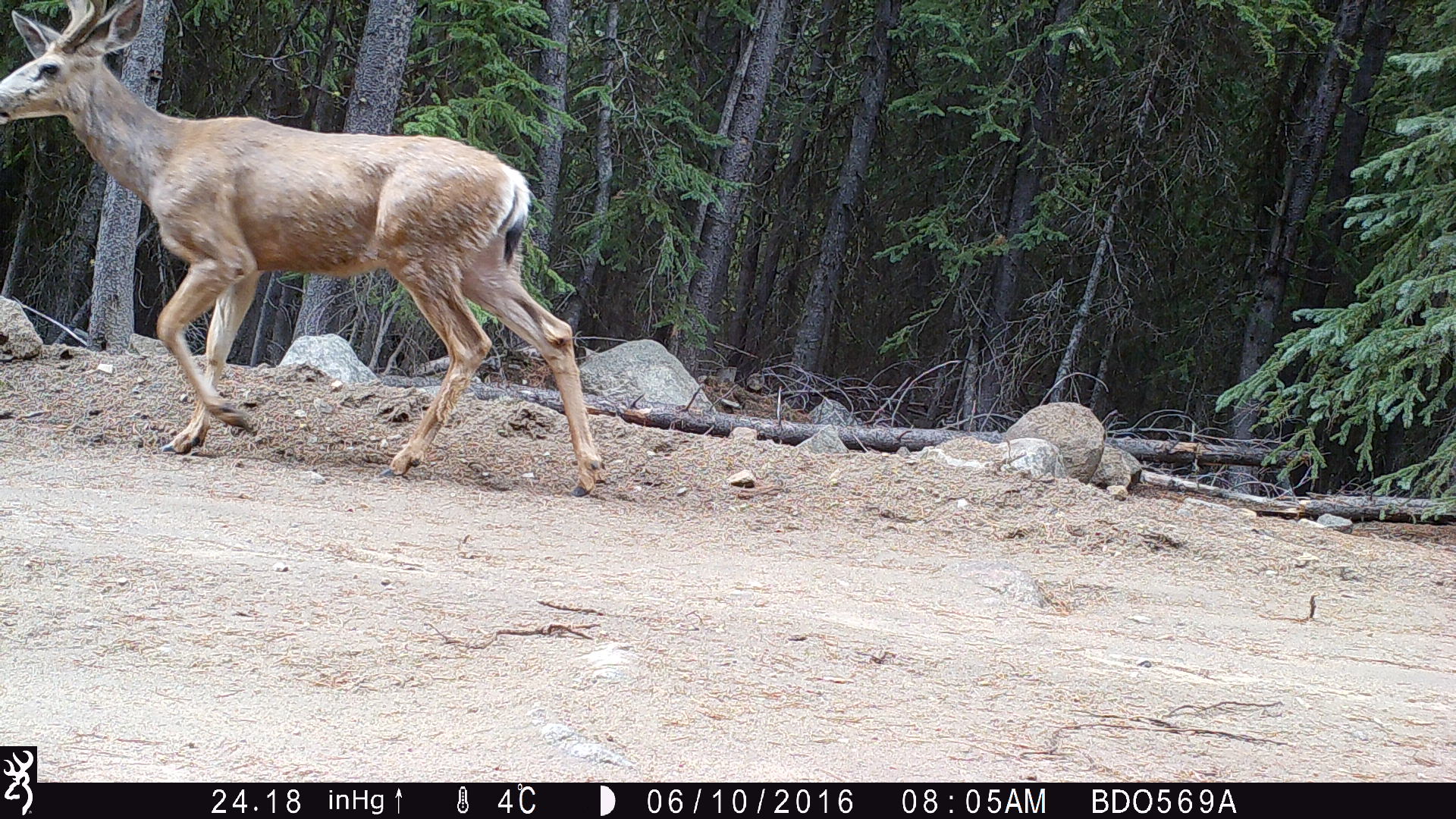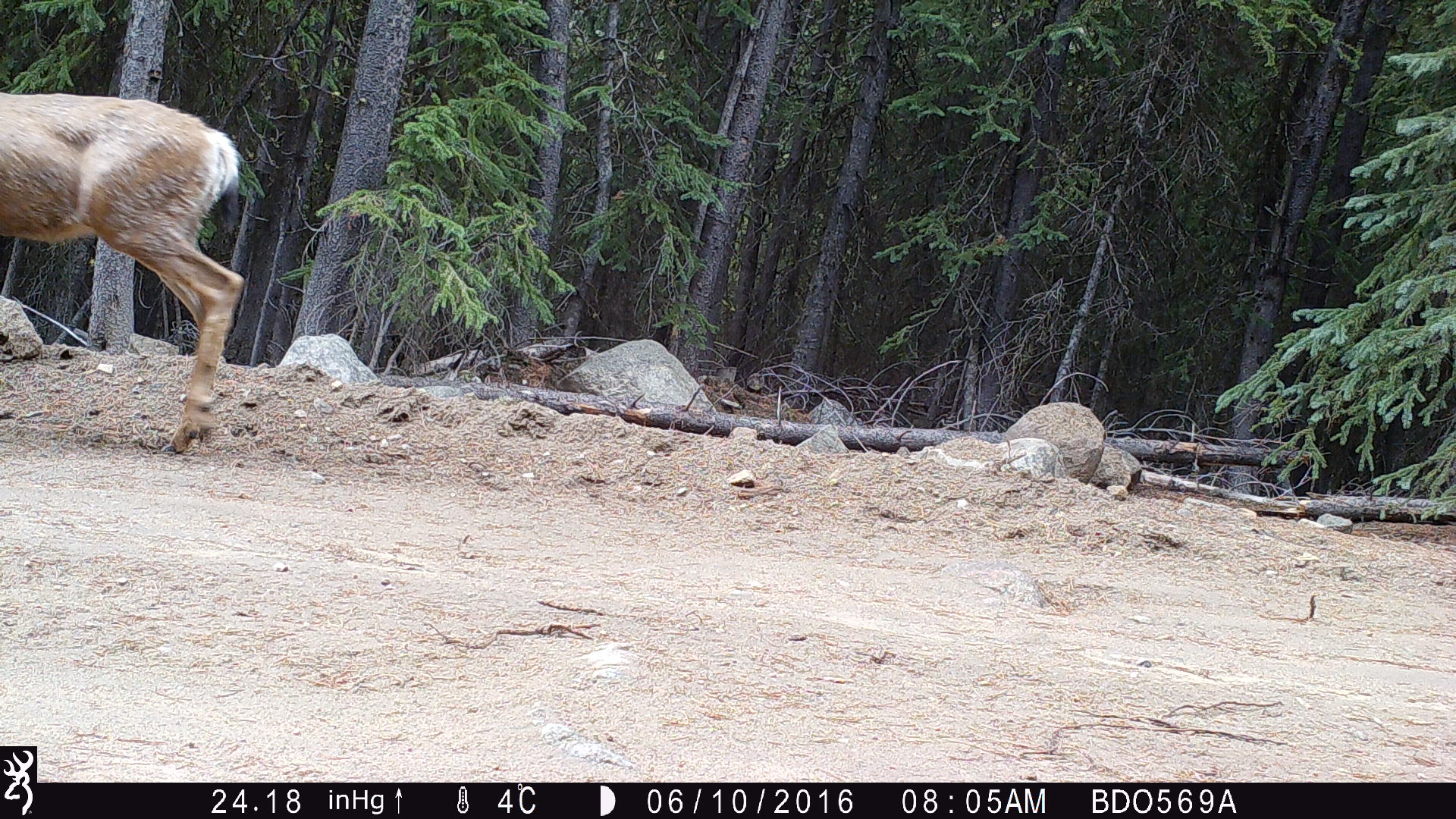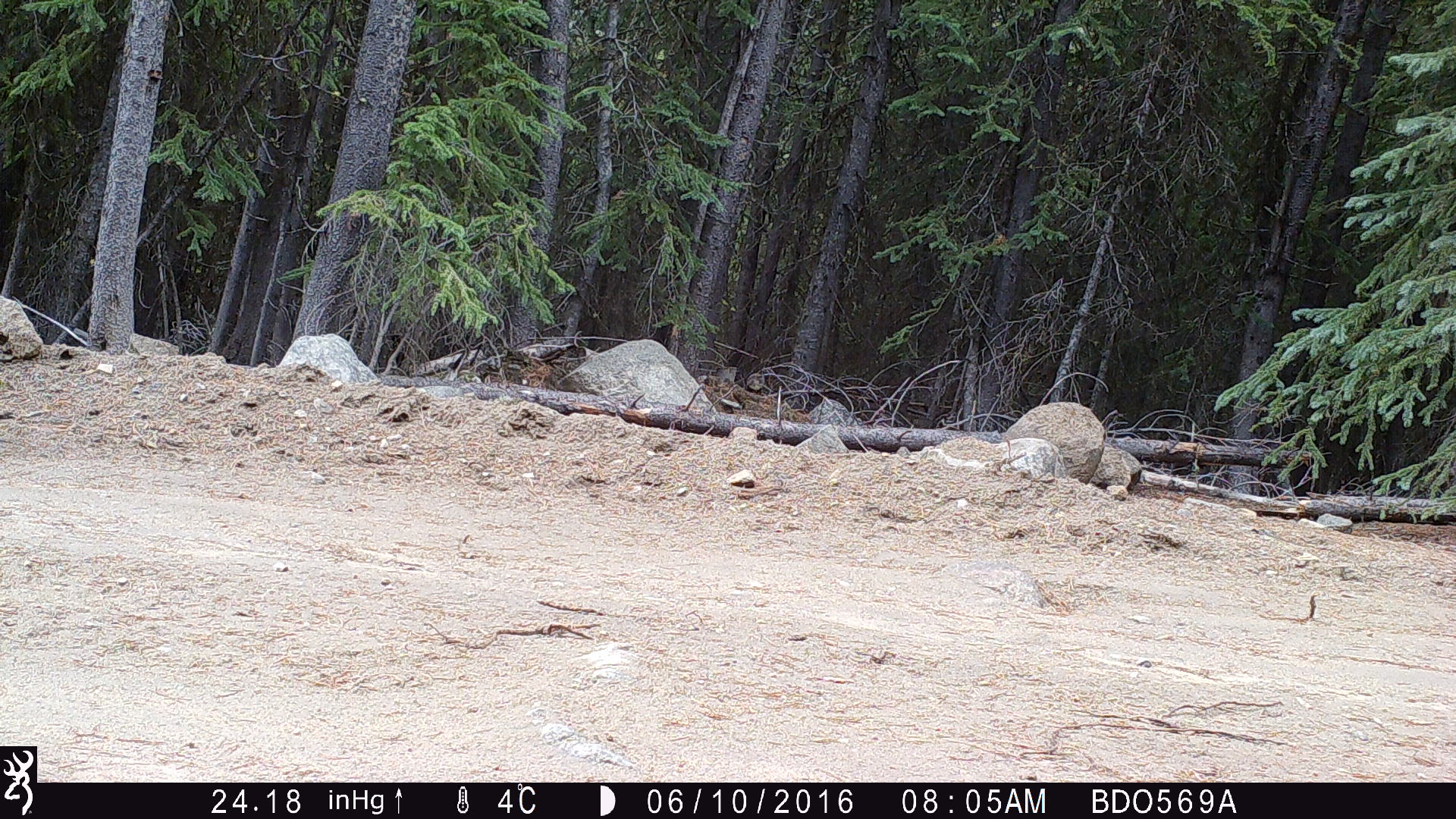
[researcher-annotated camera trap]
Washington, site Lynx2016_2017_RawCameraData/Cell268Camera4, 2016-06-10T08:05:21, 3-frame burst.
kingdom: Animalia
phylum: Chordata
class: Mammalia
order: Artiodactyla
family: Cervidae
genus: Odocoileus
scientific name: Odocoileus hemionus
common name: mule deer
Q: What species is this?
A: Odocoileus hemionus (mule deer).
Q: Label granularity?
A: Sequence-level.